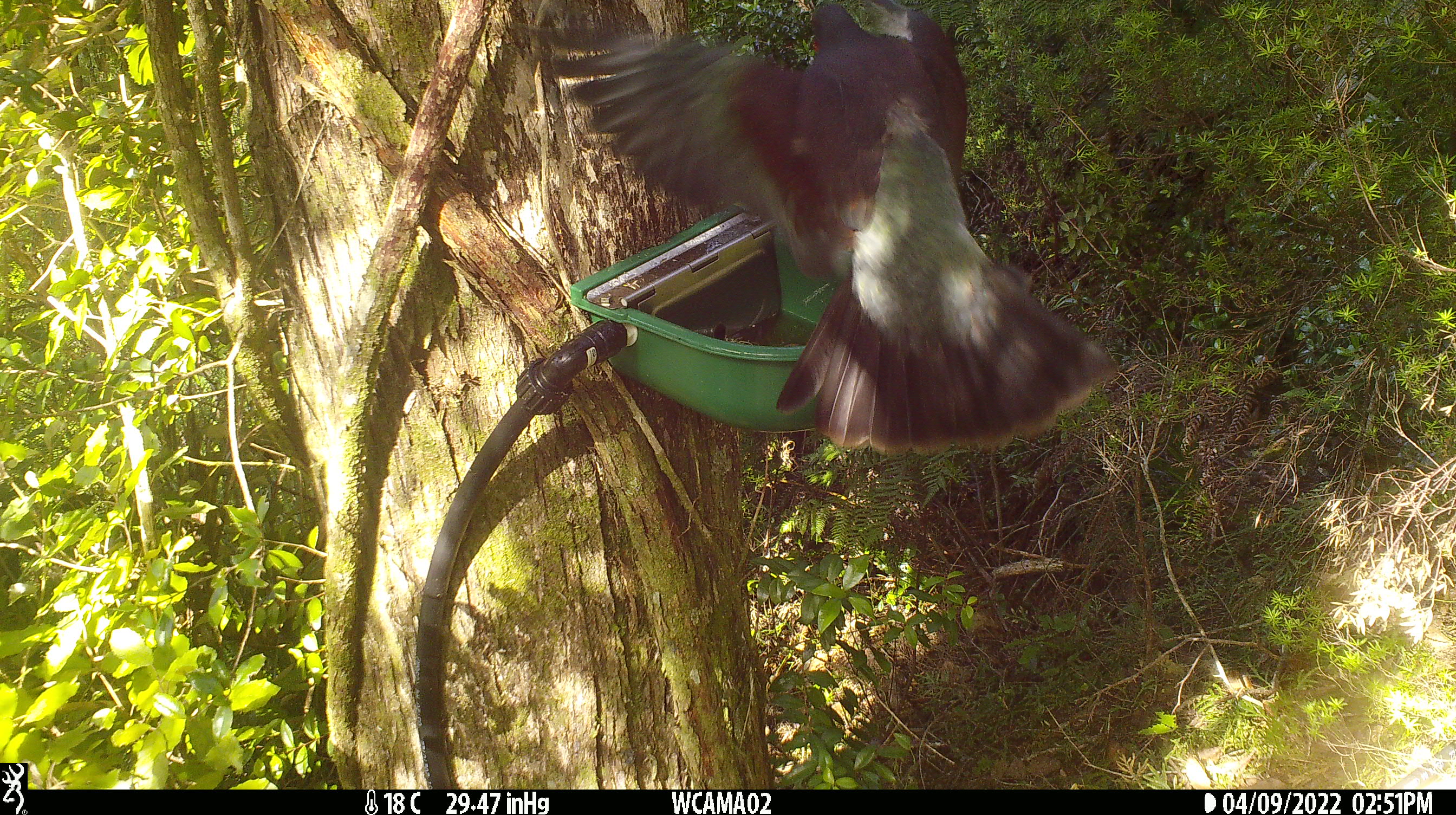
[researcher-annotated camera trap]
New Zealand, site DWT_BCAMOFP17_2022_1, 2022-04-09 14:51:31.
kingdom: Animalia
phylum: Chordata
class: Aves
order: Columbiformes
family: Columbidae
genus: Hemiphaga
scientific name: Hemiphaga novaeseelandiae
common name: new zealand pigeon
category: kereru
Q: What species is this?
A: Kereru (new zealand pigeon) (Hemiphaga novaeseelandiae).